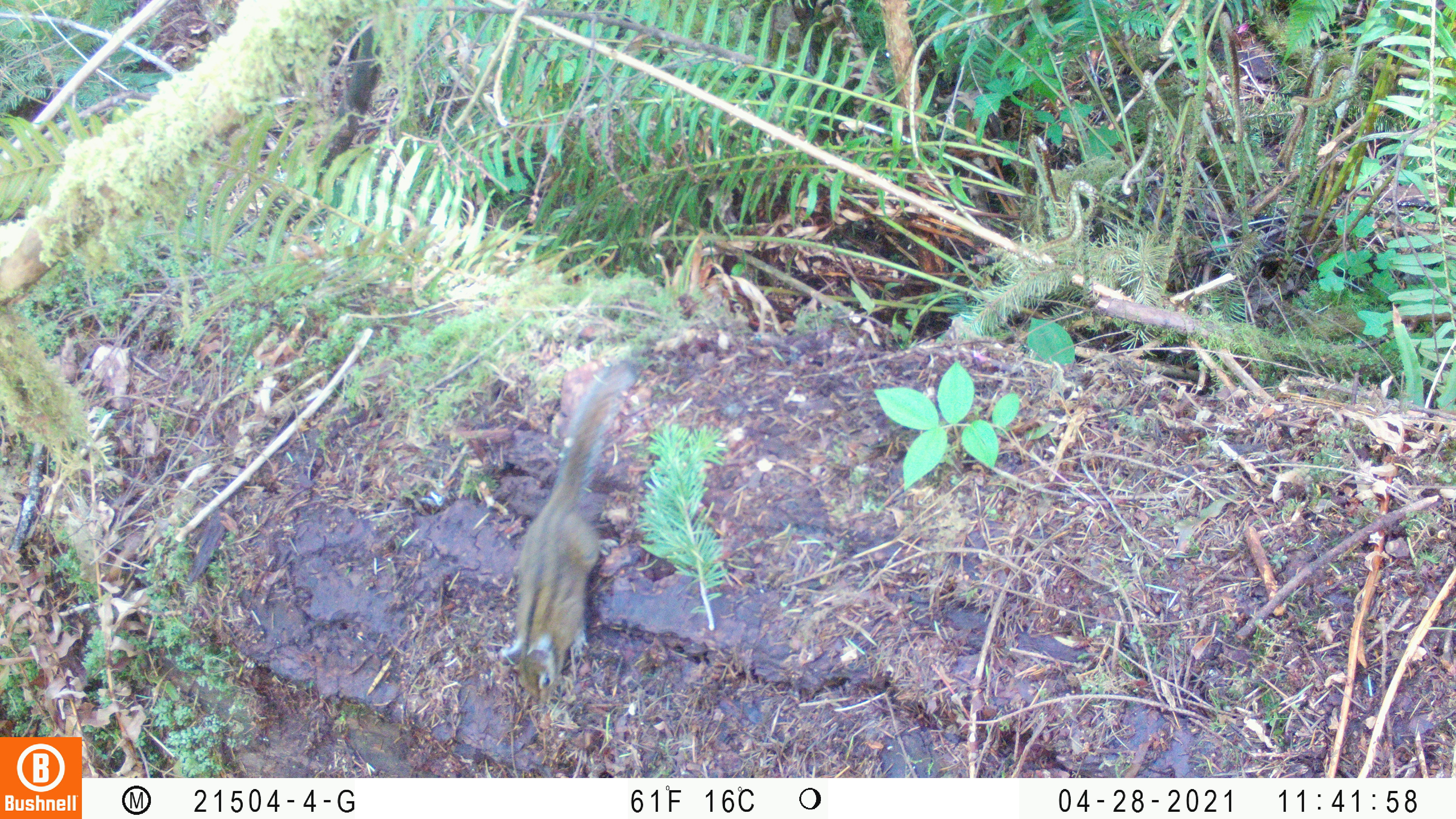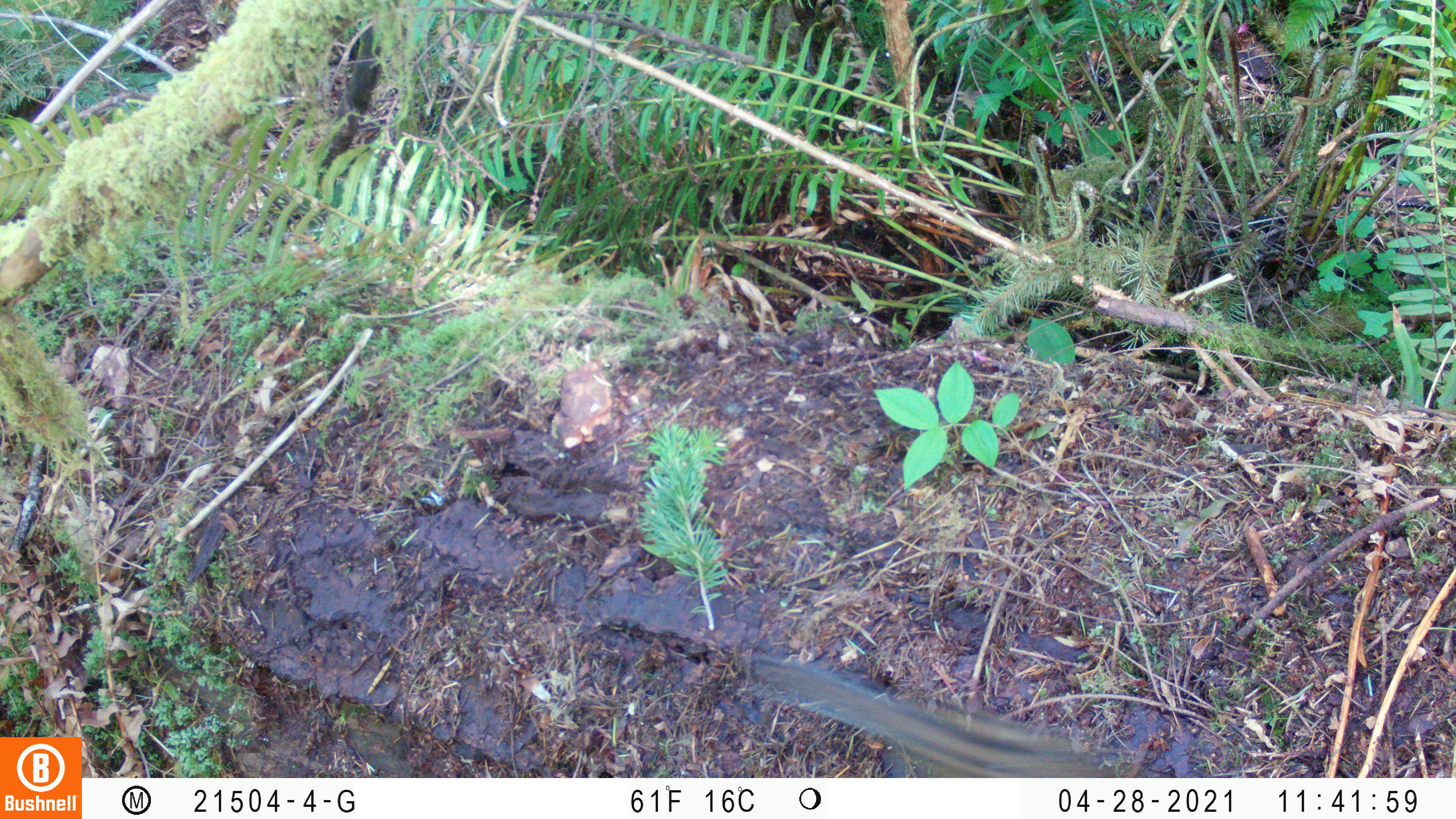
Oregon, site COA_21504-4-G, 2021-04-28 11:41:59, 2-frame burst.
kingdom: Animalia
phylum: Chordata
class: Mammalia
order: Rodentia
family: Sciuridae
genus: Neotamias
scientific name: Neotamias townsendii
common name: townsend's chipmunk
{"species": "townsend's chipmunk (Neotamias townsendii)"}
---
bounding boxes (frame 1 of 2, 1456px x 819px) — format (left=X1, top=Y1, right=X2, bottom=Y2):
townsend's chipmunk: (left=497, top=360, right=630, bottom=701)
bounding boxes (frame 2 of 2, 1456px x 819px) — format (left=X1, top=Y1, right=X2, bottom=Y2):
townsend's chipmunk: (left=753, top=648, right=1101, bottom=773)